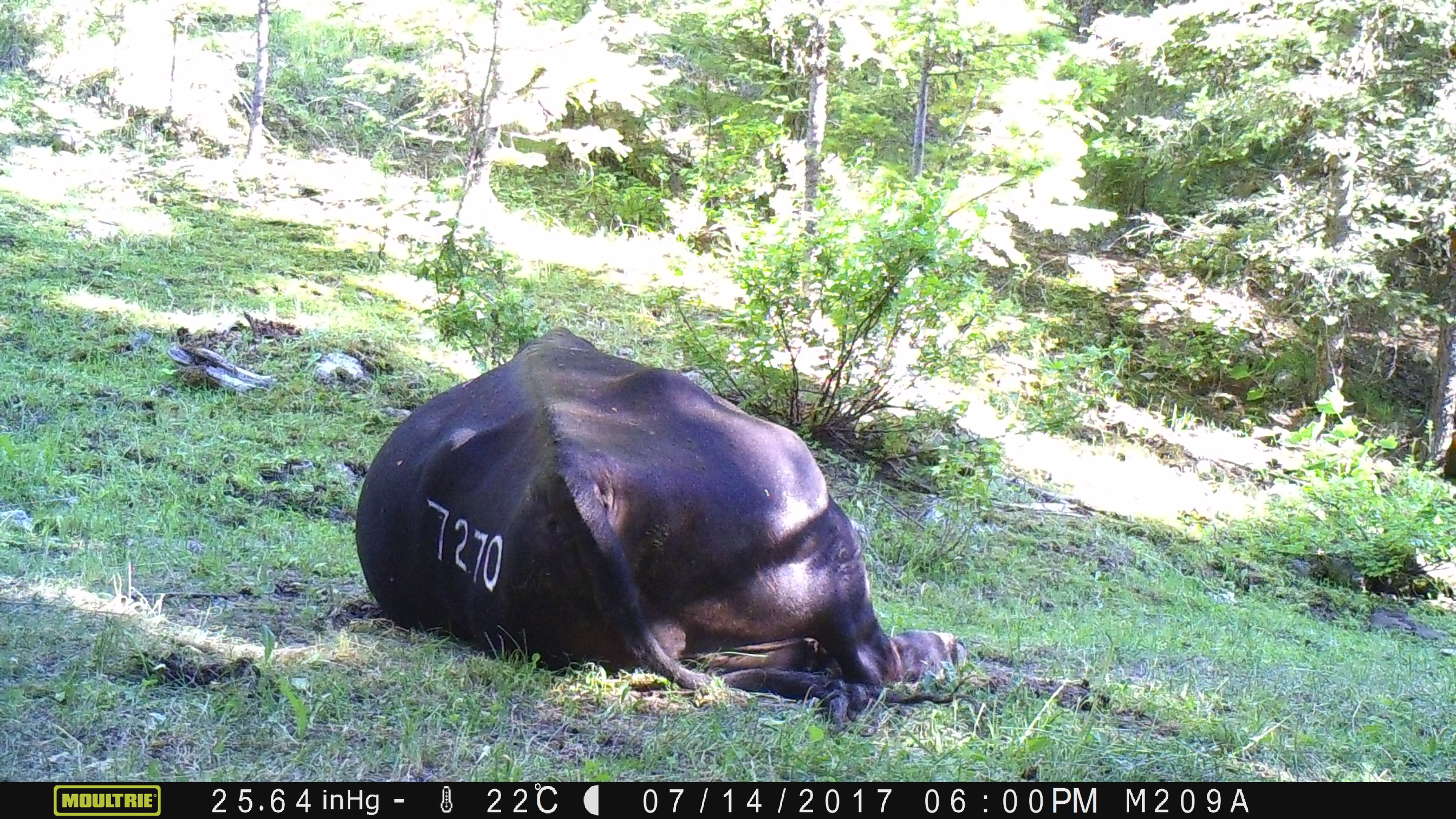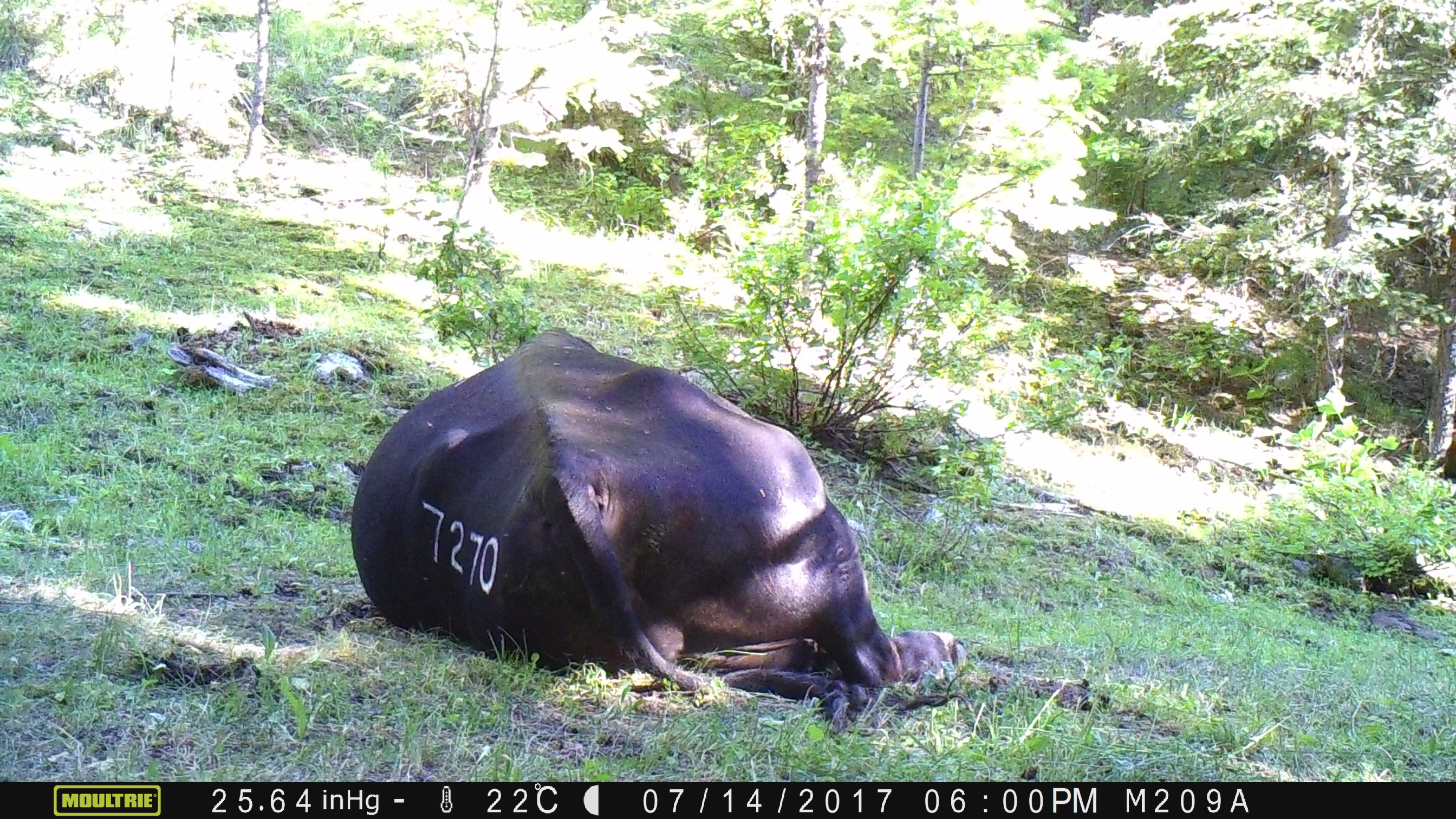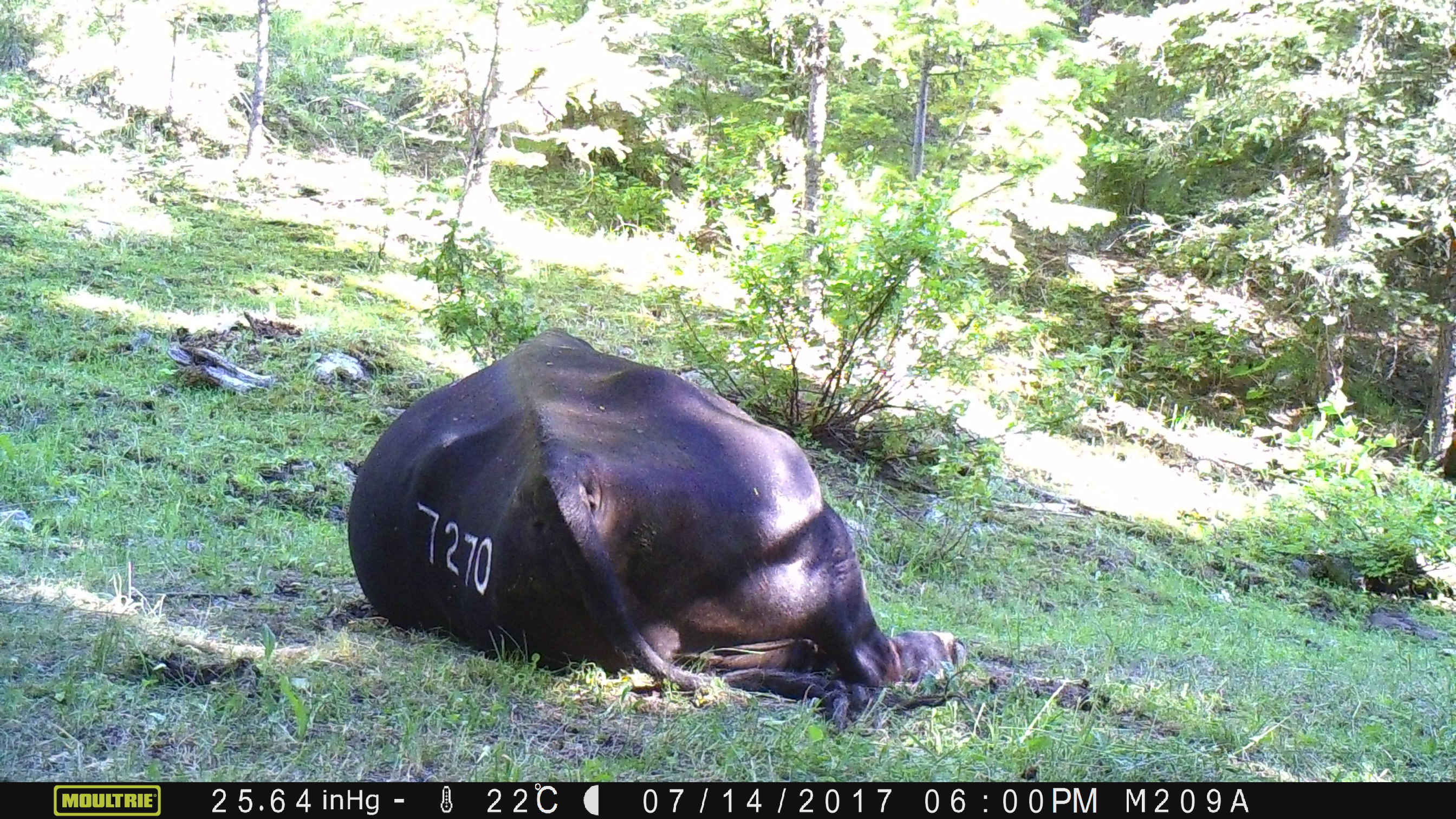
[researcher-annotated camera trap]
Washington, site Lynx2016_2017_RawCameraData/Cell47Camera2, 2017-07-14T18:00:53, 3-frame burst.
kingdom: Animalia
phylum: Chordata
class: Mammalia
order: Artiodactyla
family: Bovidae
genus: Bos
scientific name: Bos taurus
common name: domestic cattle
Domestic cattle (Bos taurus). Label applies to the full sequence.